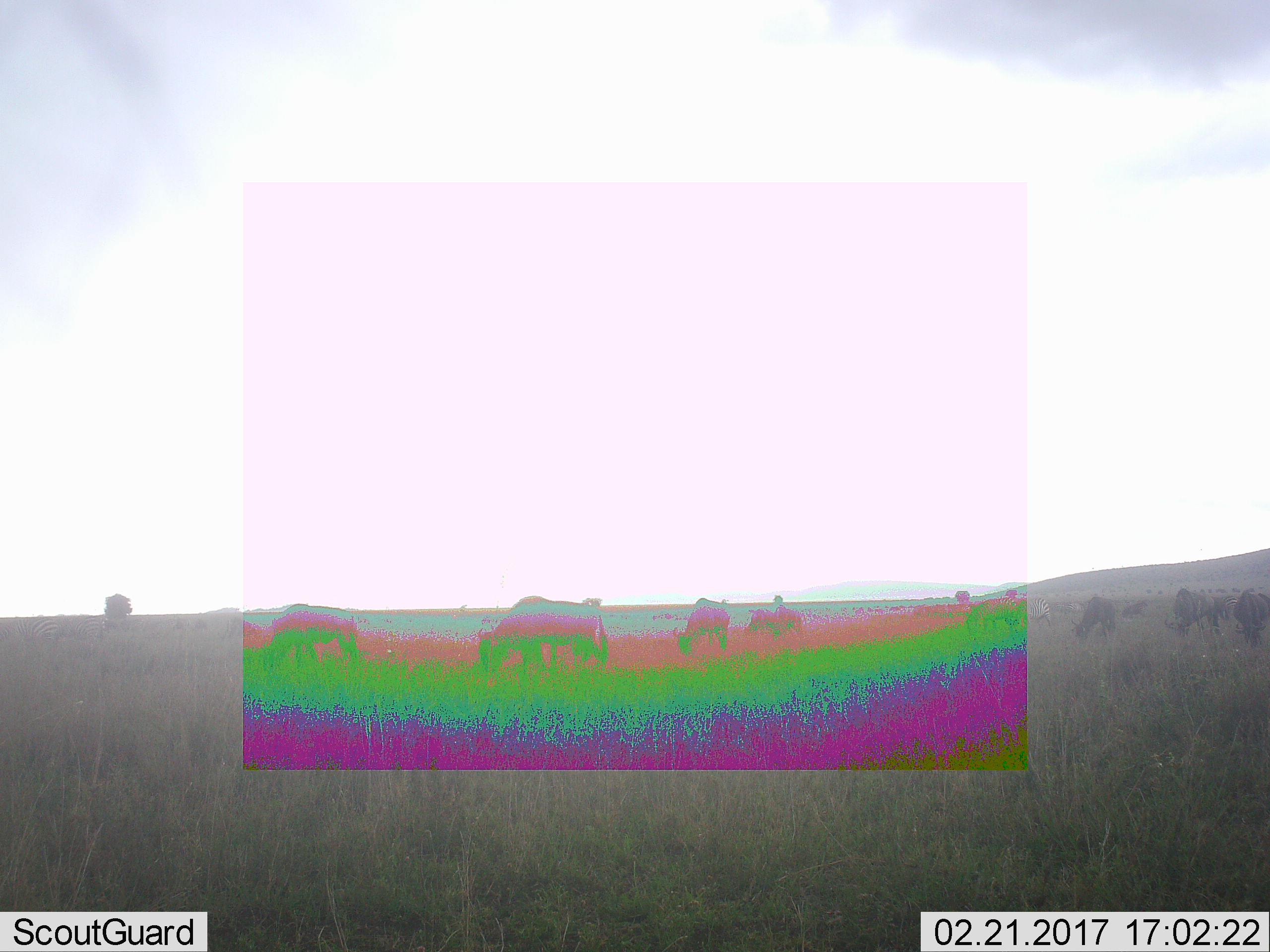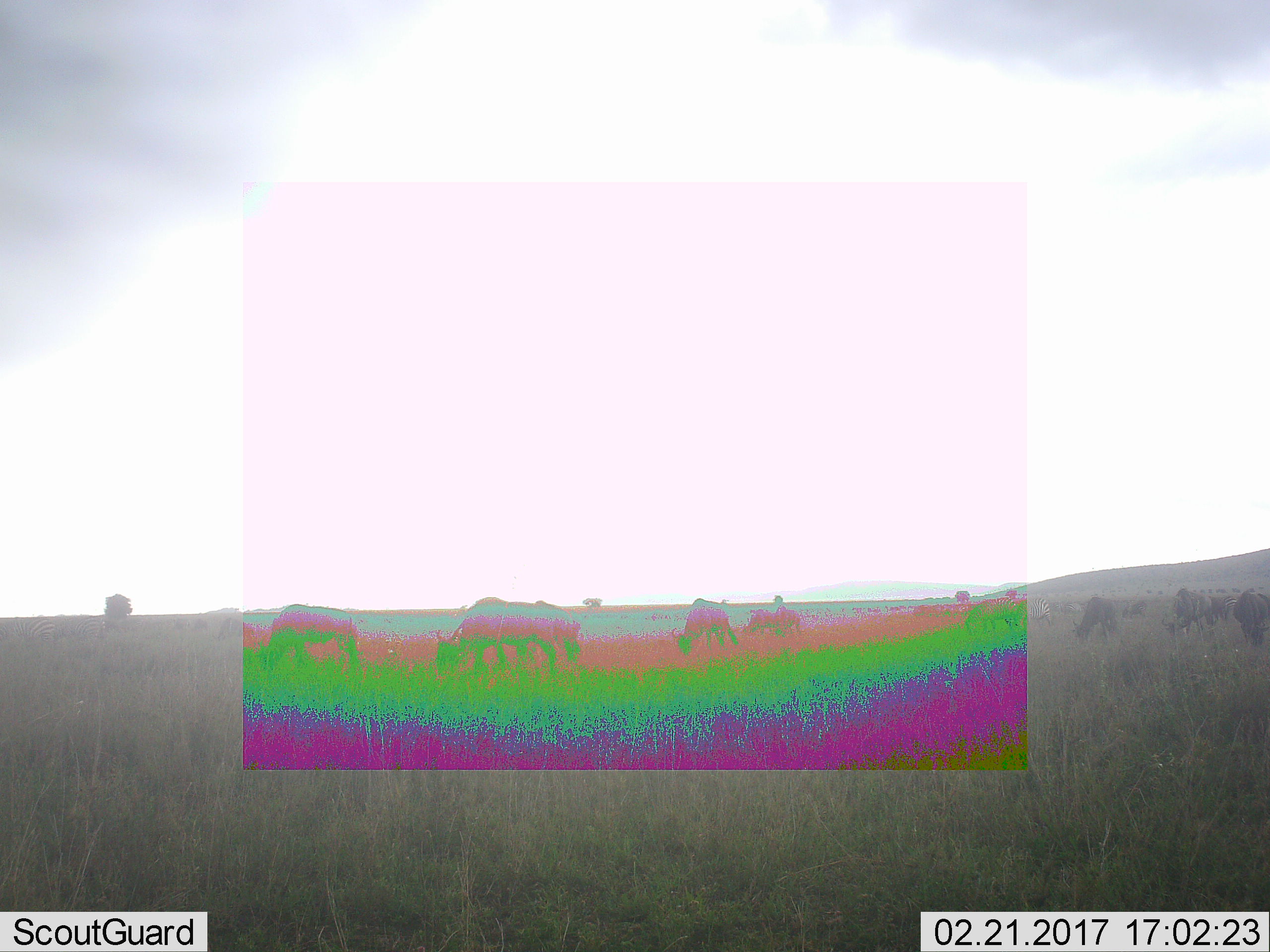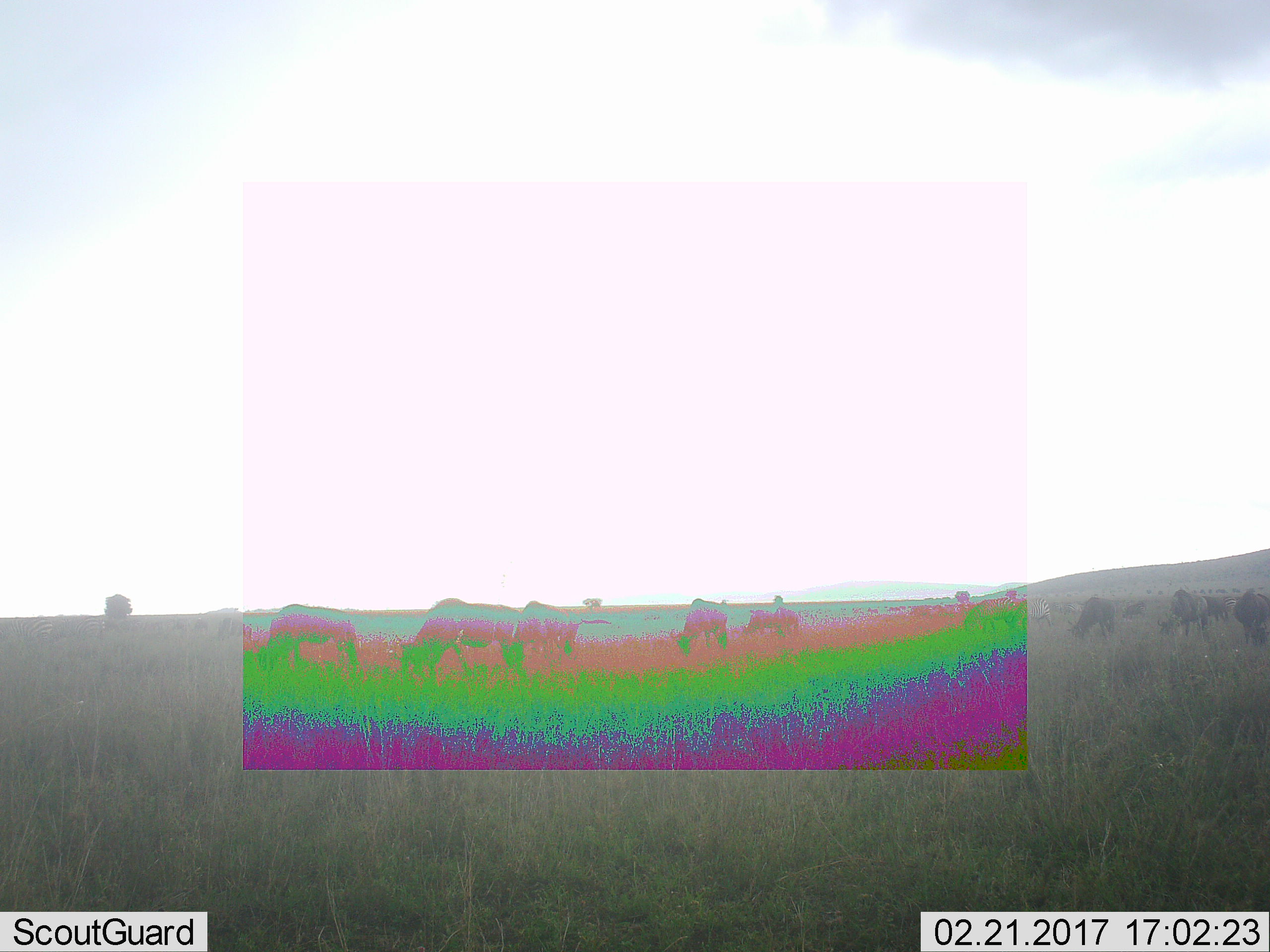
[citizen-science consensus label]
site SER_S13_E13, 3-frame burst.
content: unidentified animal